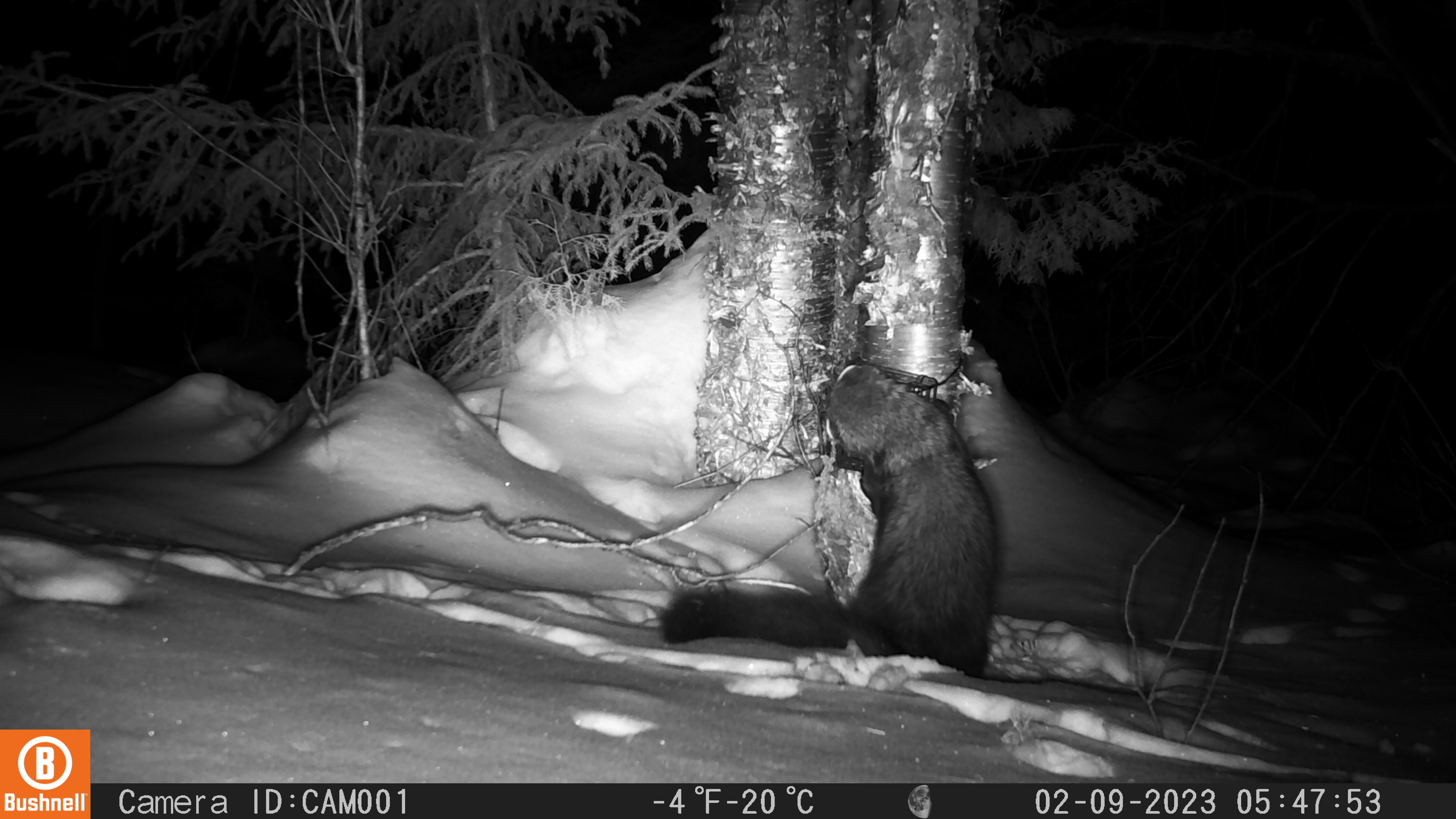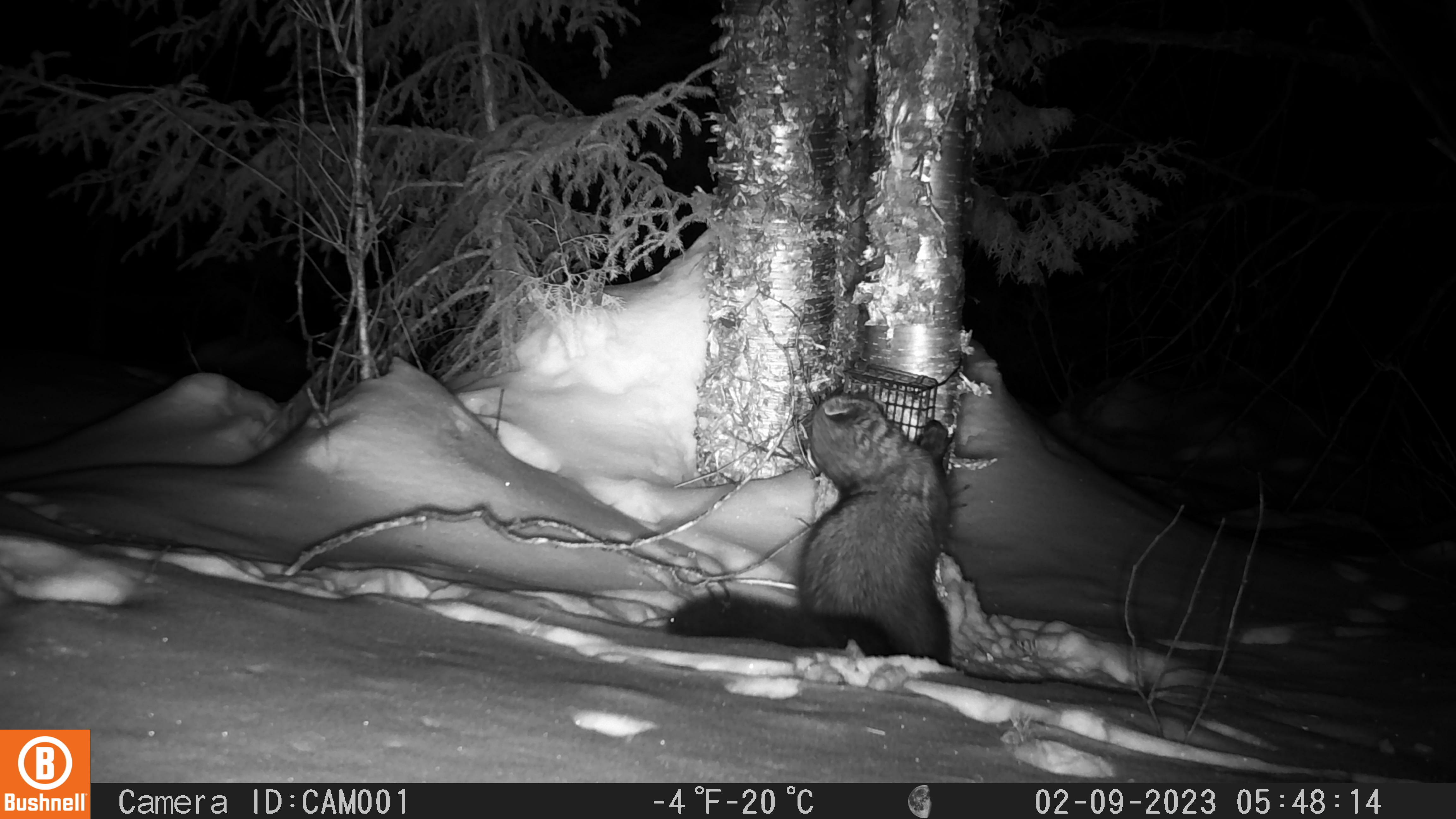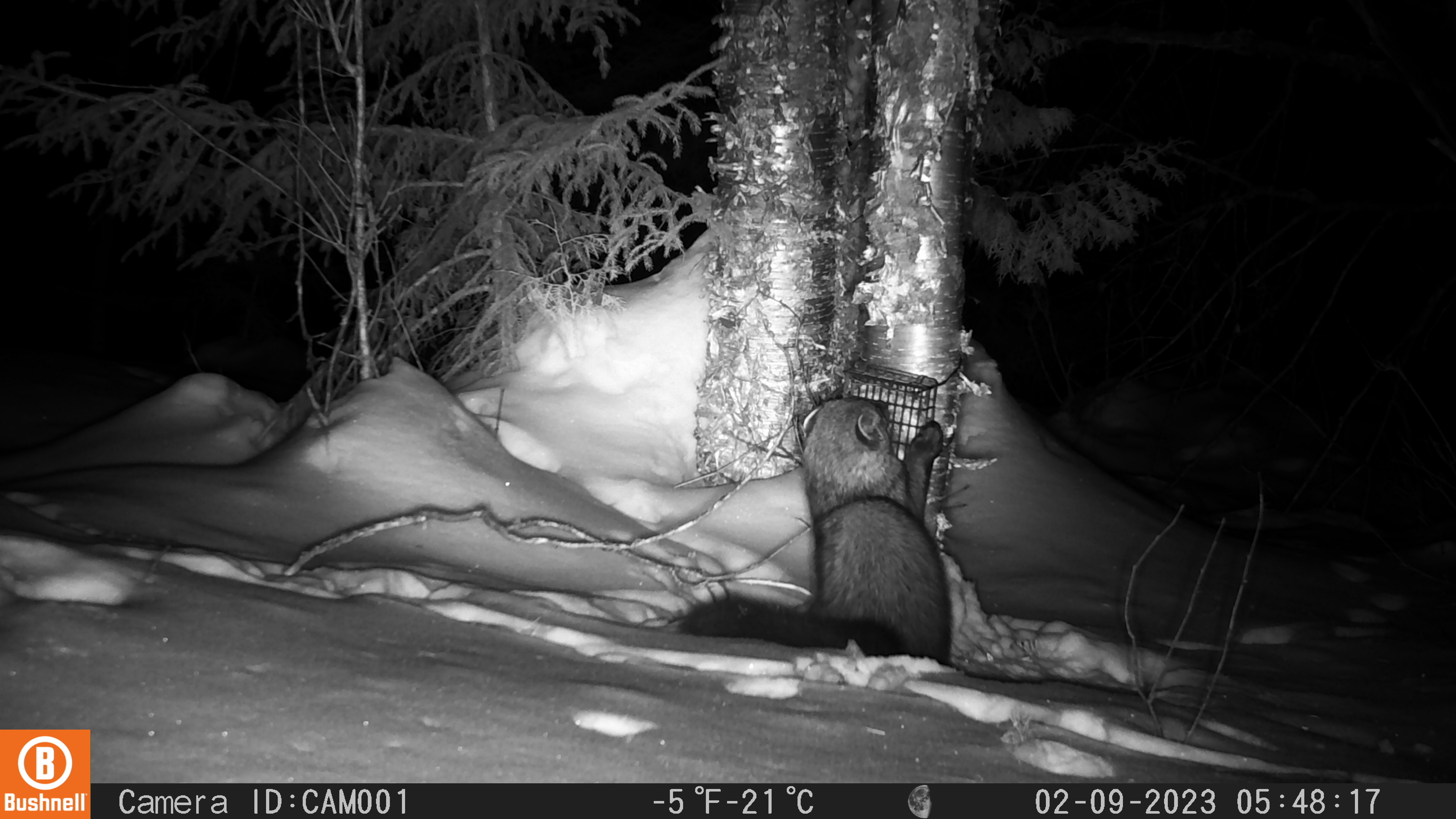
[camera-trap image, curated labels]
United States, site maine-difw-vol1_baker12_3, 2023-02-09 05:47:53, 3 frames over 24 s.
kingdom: Animalia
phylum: Chordata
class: Mammalia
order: Carnivora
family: Mustelidae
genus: Pekania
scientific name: Pekania pennanti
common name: fisher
Fisher (Pekania pennanti).